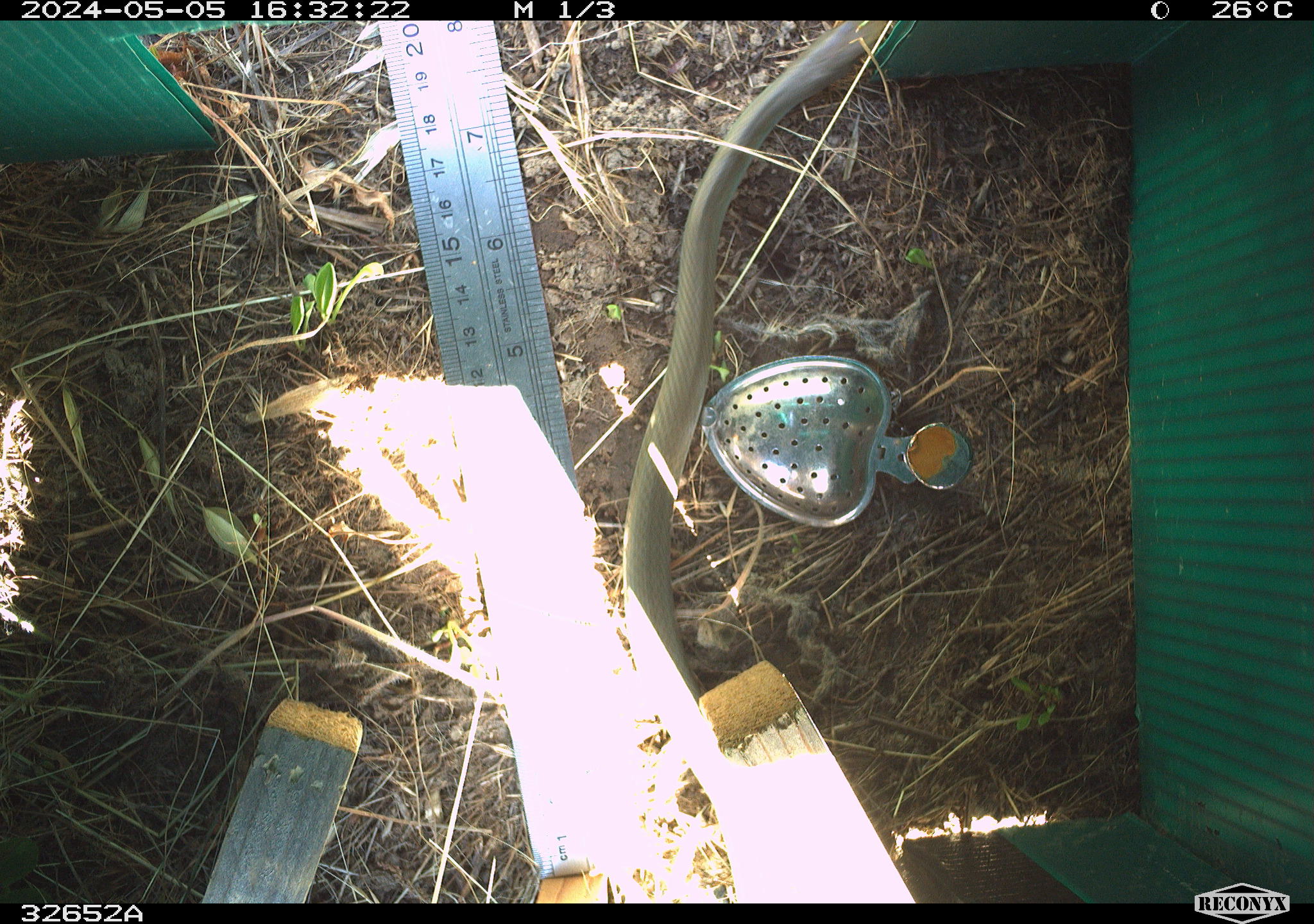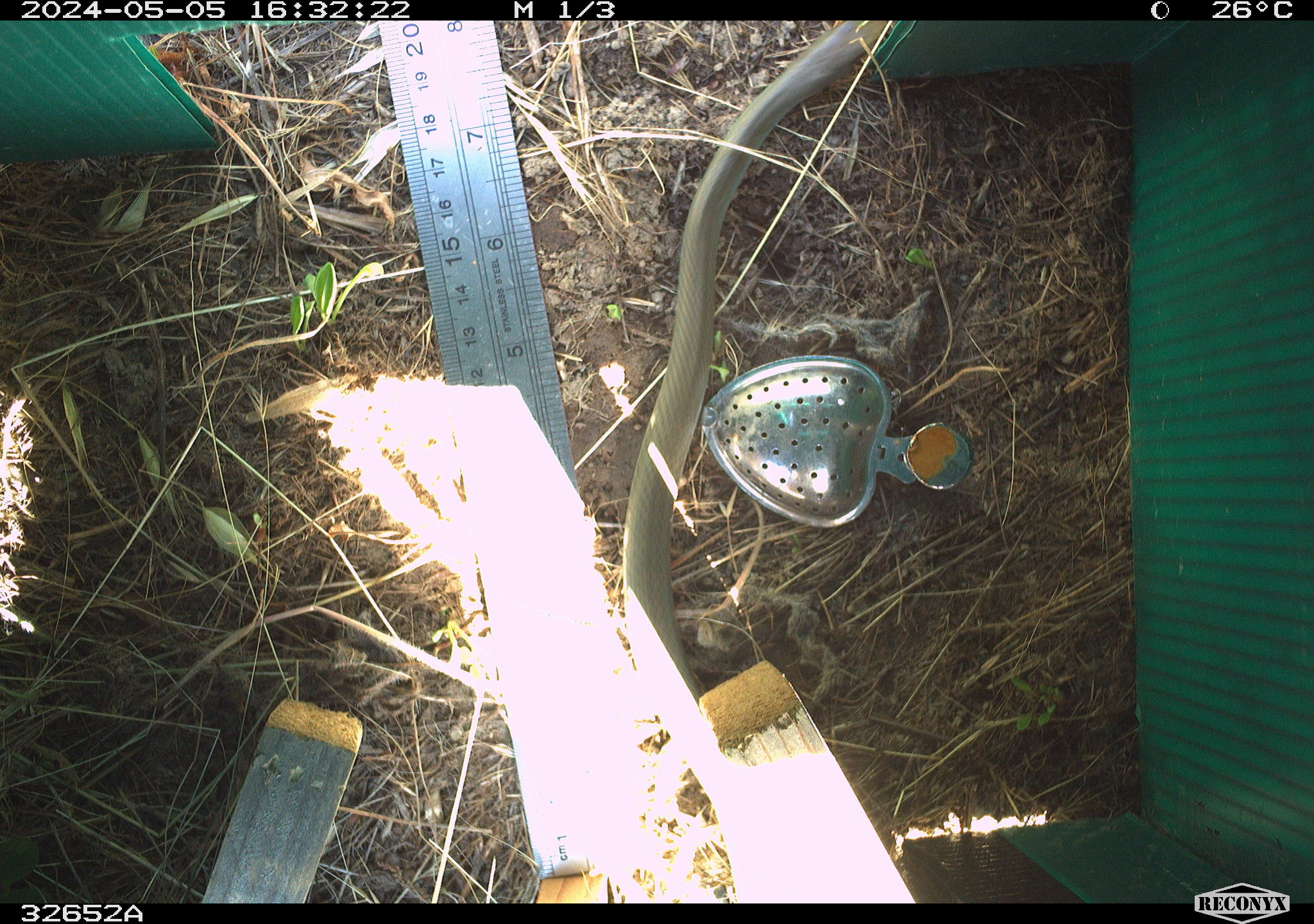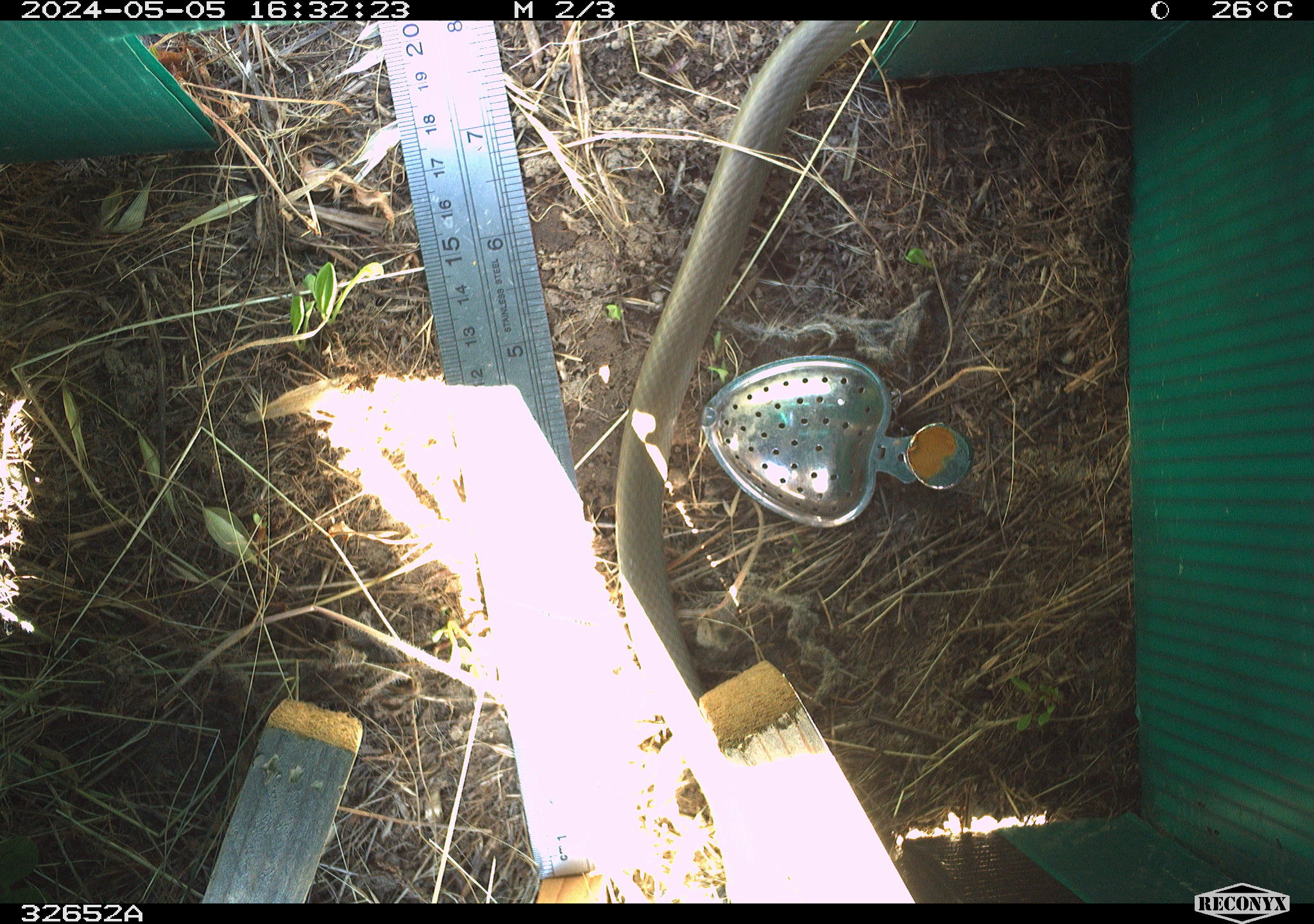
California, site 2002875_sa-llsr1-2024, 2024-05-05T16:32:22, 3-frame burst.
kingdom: Animalia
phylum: Chordata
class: Reptilia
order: Squamata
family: Colubridae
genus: Coluber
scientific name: Coluber constrictor mormon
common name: western yellow-bellied racer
Western yellow-bellied racer (Coluber constrictor mormon).